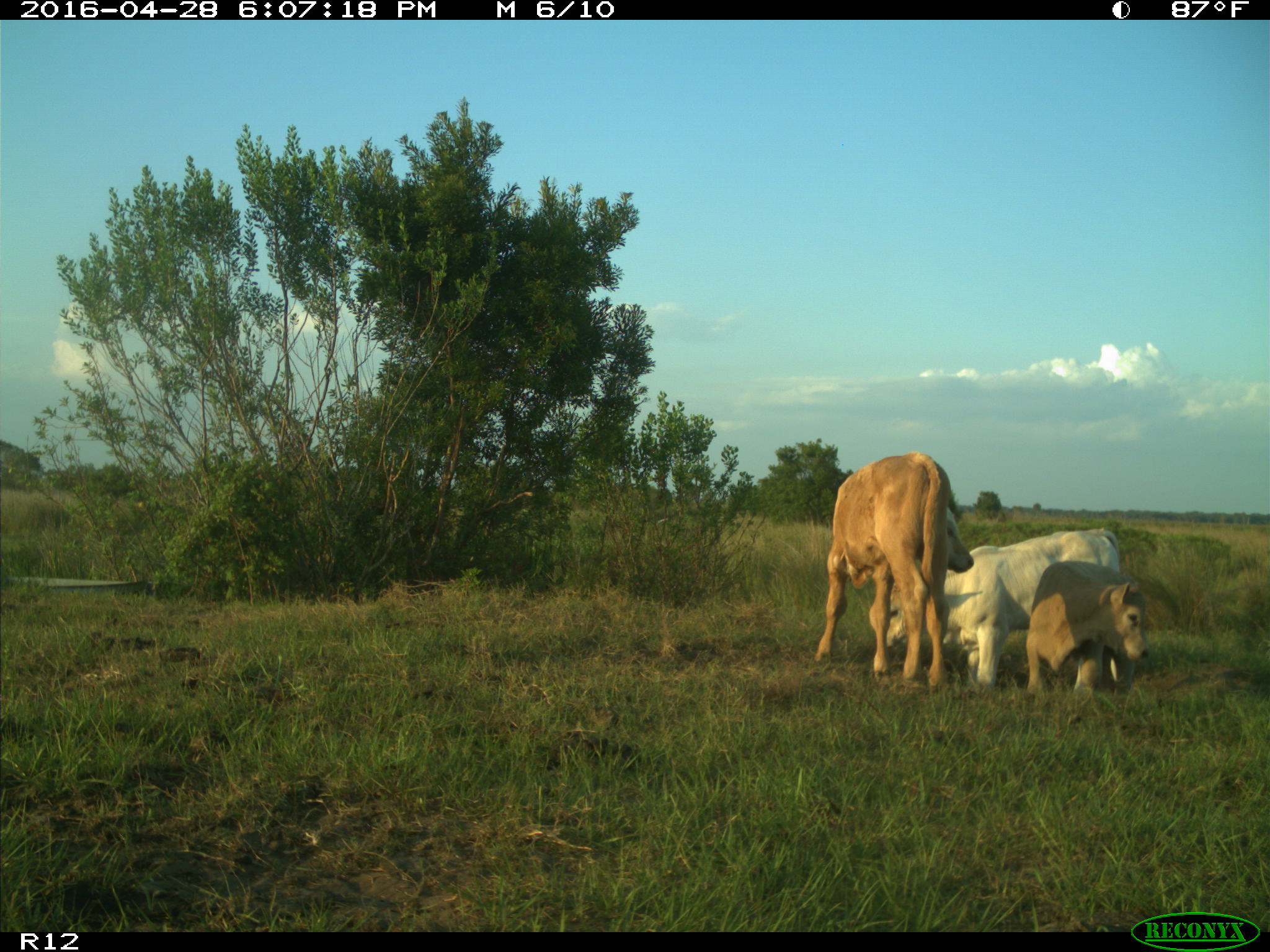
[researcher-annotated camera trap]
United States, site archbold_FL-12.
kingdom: Animalia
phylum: Chordata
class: Mammalia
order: Artiodactyla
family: Bovidae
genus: Bos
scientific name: Bos taurus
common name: domestic cow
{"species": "Bos taurus (domestic cow)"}